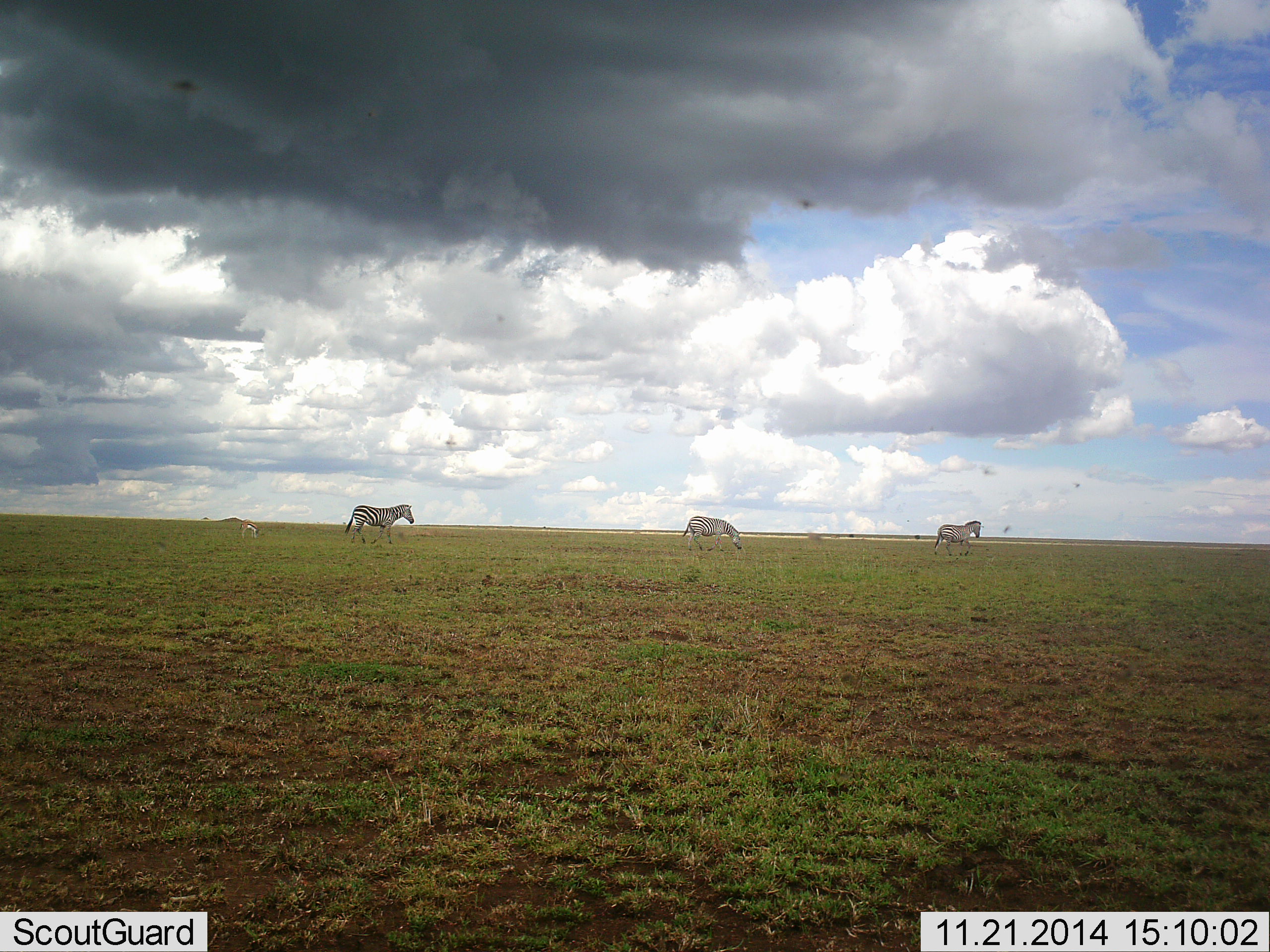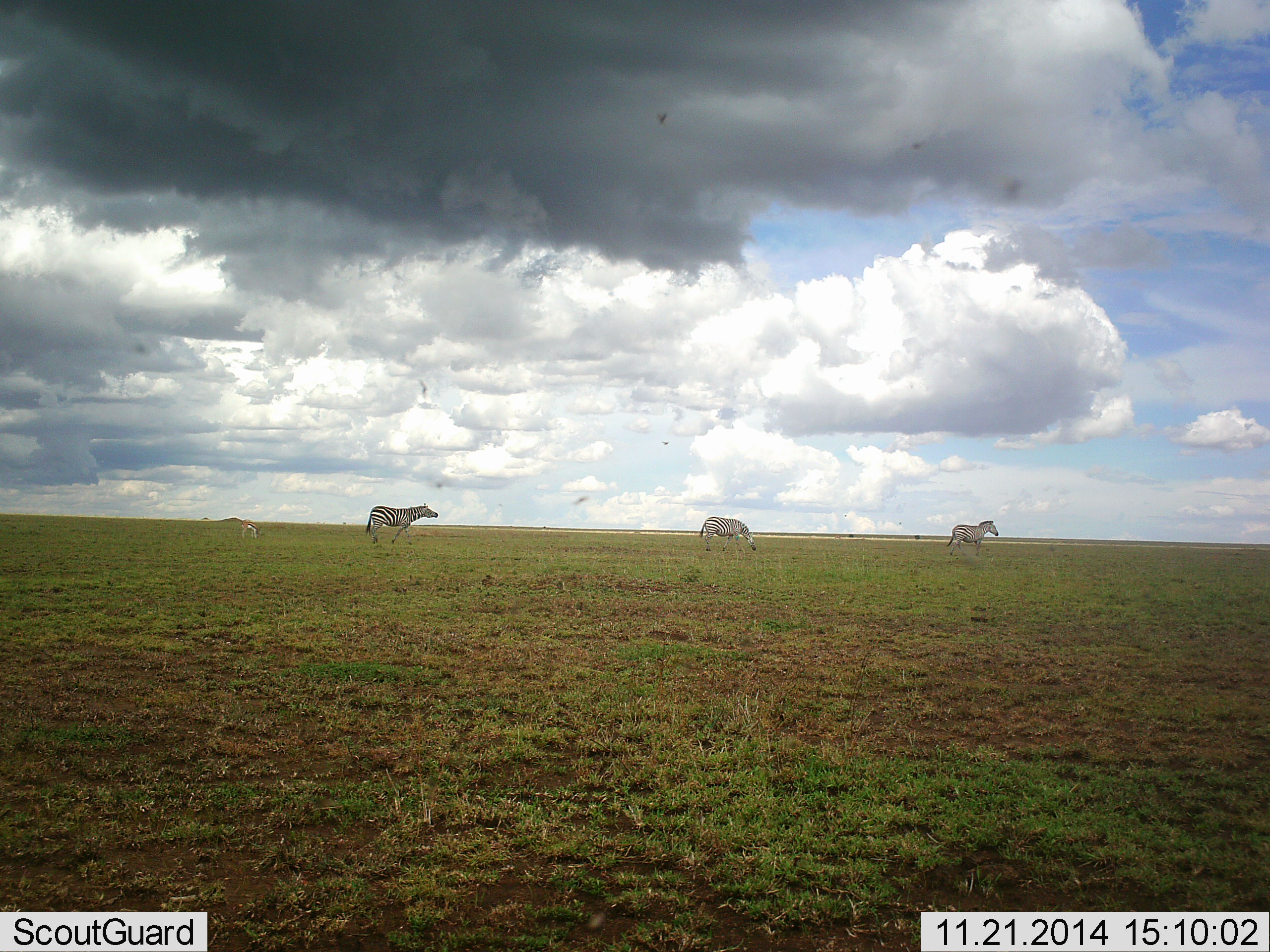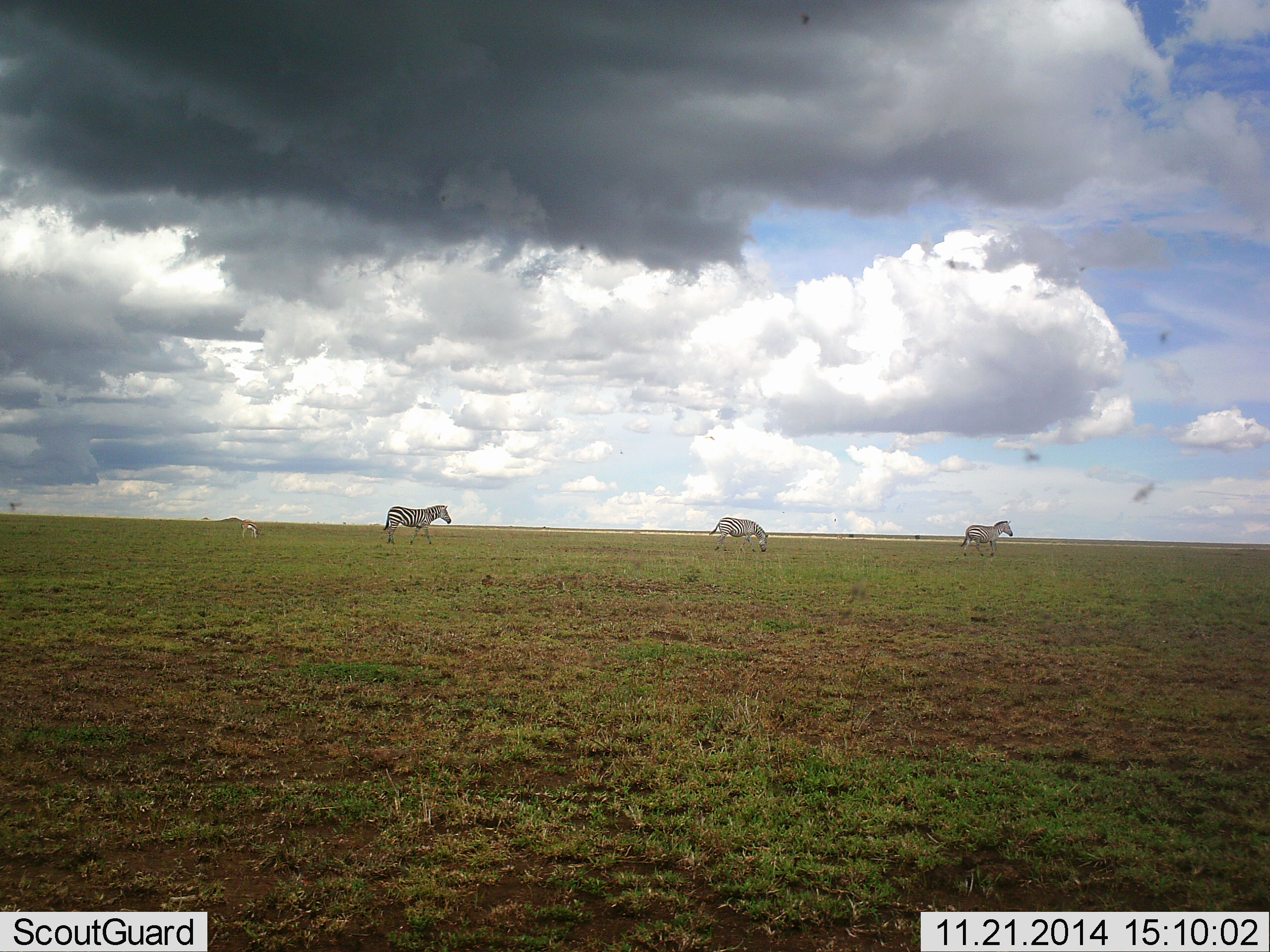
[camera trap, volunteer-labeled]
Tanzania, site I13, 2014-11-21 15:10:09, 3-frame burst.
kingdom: Animalia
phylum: Chordata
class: Mammalia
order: Perissodactyla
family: Equidae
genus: Equus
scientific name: Equus quagga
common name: plains zebra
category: zebra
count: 3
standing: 6%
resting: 0%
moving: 94%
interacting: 0%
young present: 0%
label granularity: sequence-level